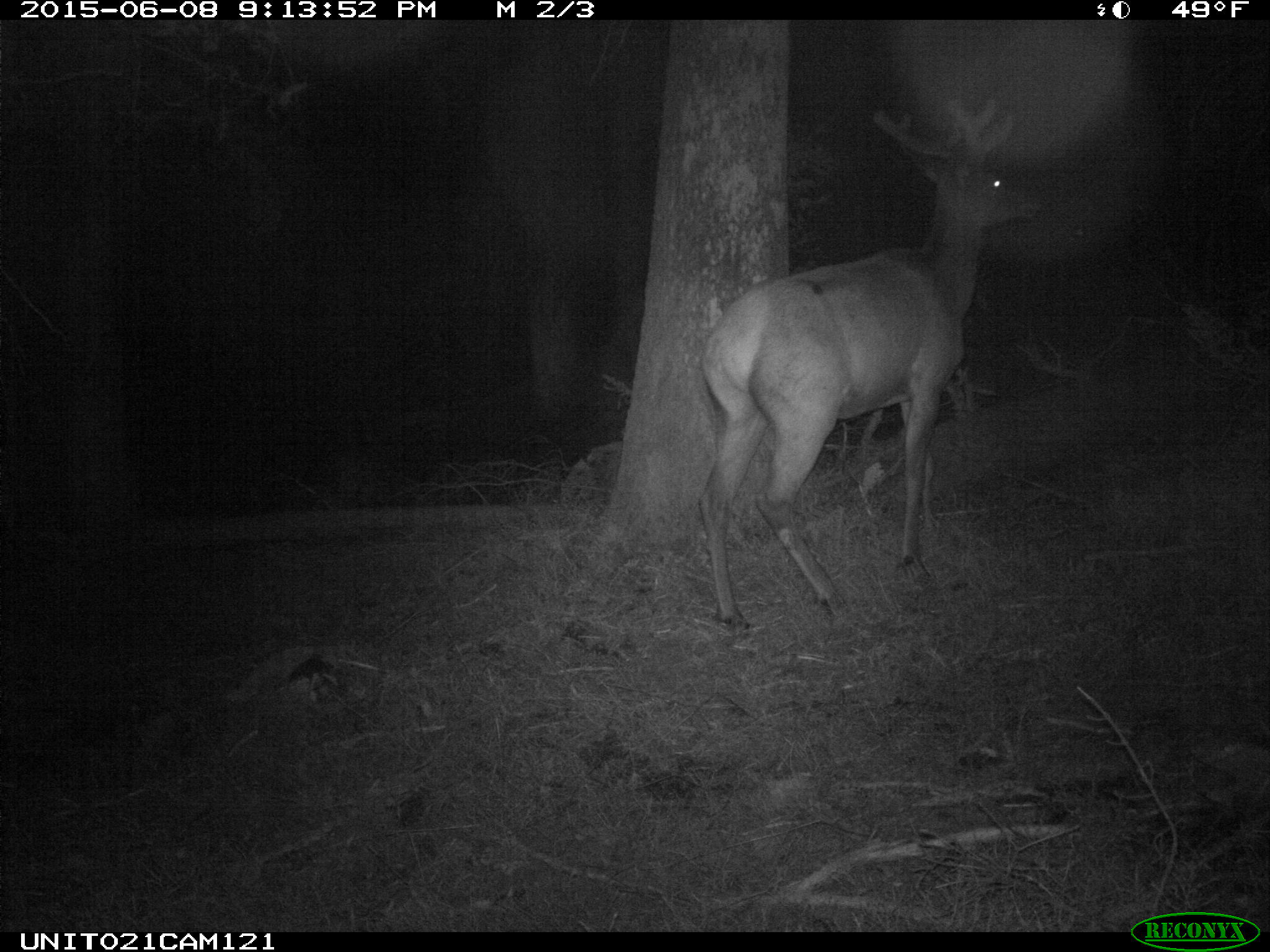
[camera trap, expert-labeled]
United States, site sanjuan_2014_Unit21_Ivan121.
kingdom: Animalia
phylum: Chordata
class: Mammalia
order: Artiodactyla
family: Cervidae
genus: Cervus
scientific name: Cervus elaphus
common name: red deer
Cervus elaphus (red deer).